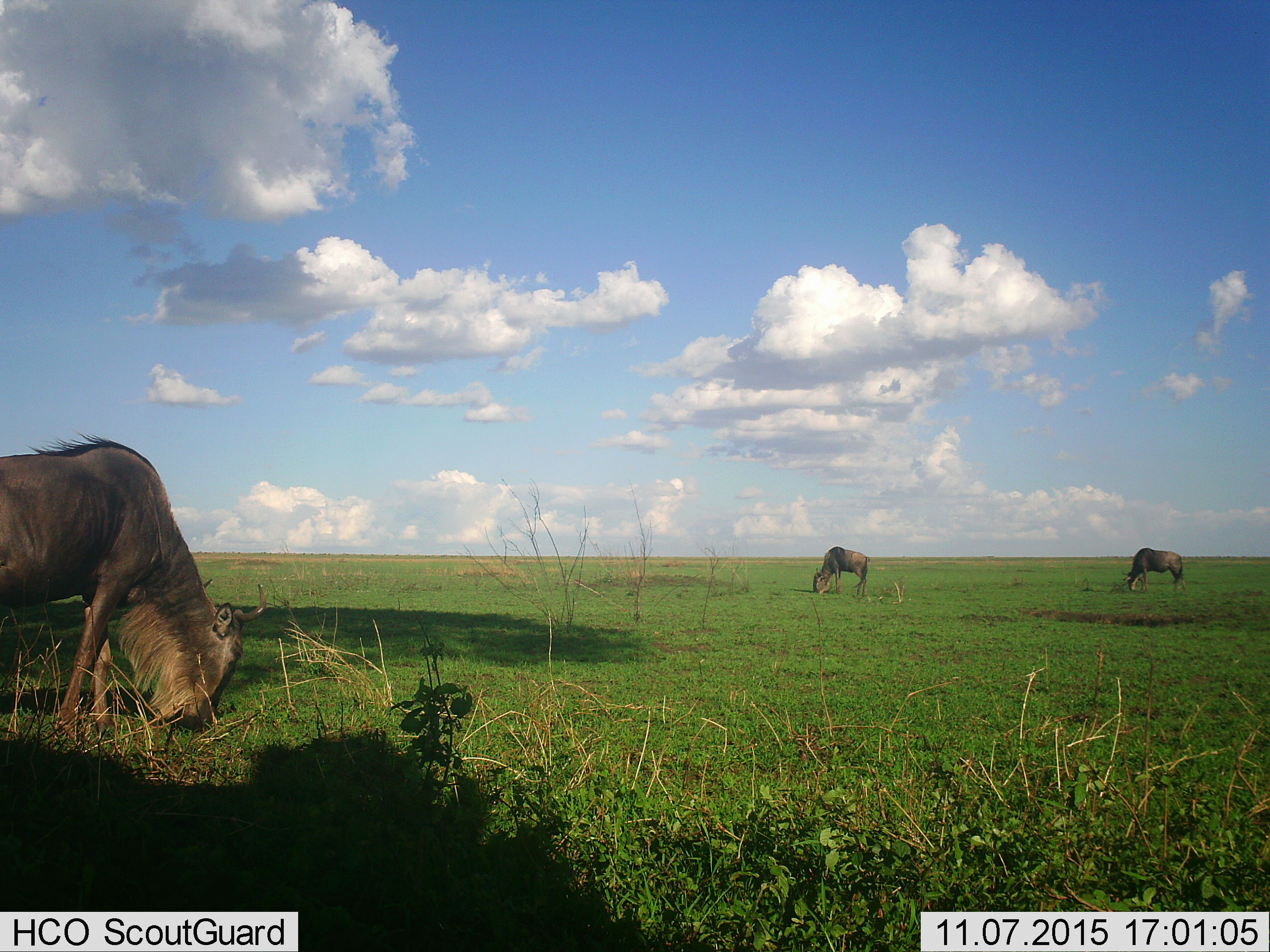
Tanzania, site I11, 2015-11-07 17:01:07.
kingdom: Animalia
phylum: Chordata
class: Mammalia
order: Artiodactyla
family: Bovidae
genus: Connochaetes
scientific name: Connochaetes taurinus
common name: blue wildebeest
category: wildebeest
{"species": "wildebeest (blue wildebeest) (Connochaetes taurinus)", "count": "3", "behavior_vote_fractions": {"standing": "14%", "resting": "0%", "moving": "29%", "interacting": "0%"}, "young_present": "0%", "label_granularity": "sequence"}